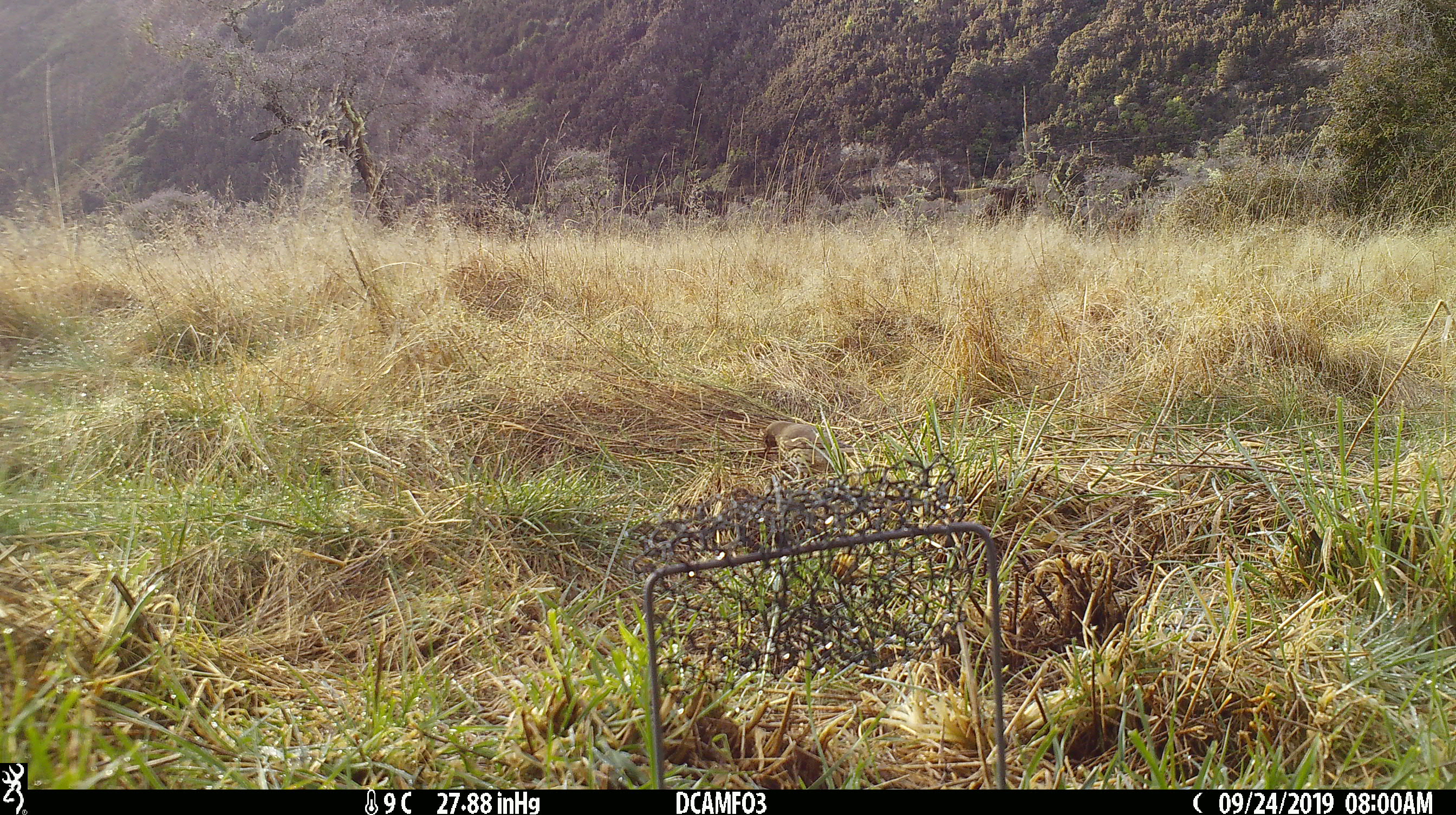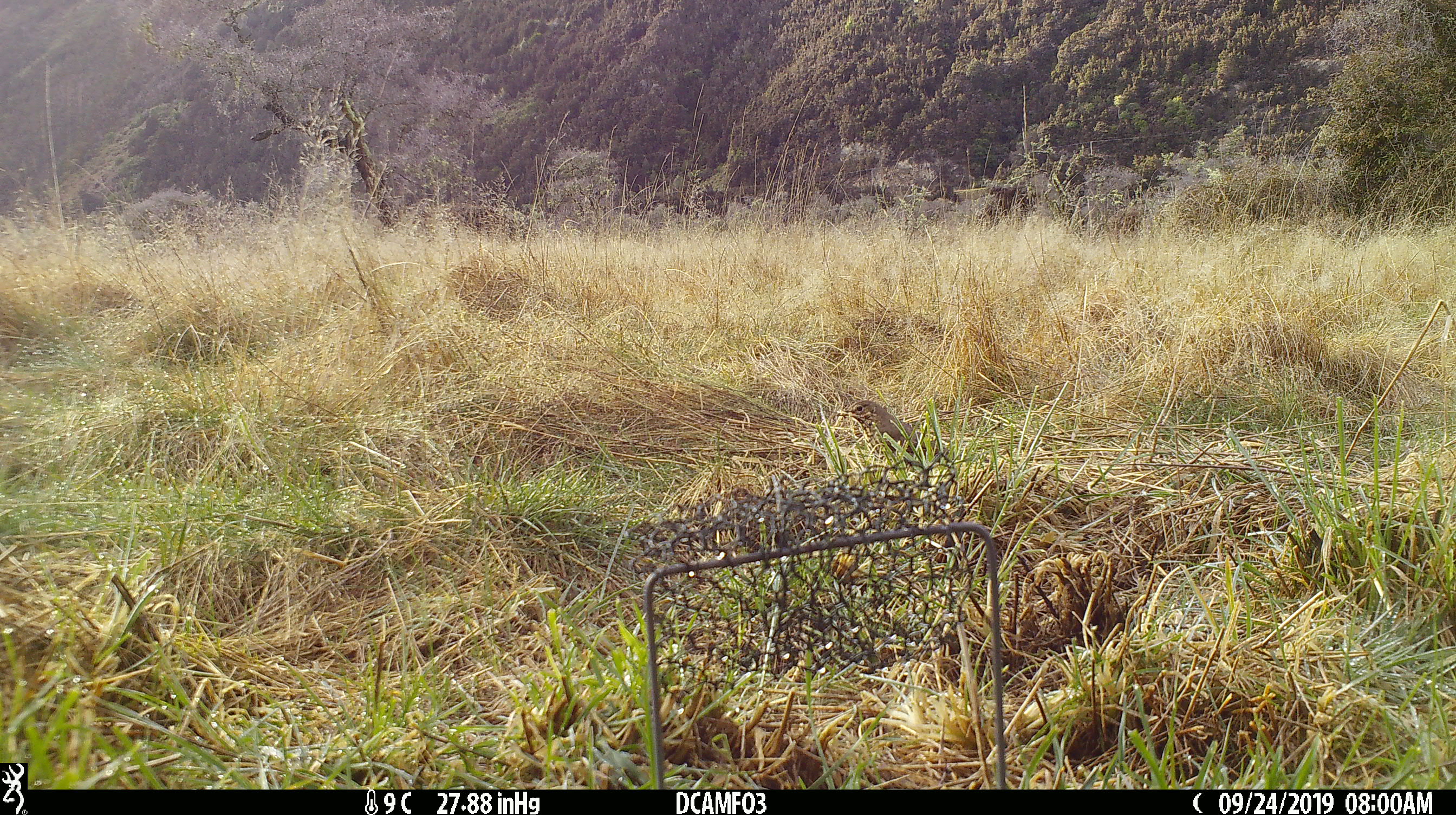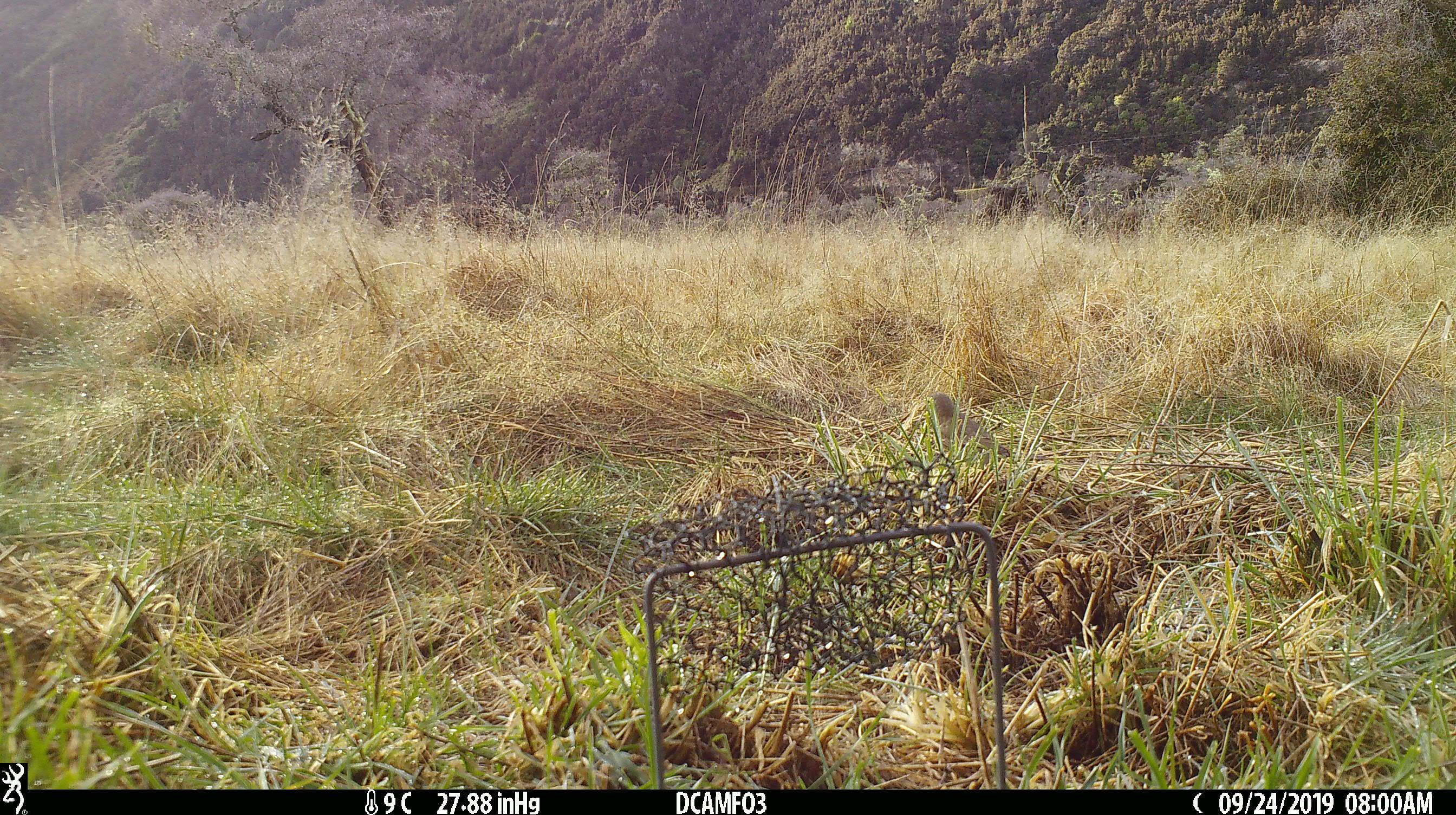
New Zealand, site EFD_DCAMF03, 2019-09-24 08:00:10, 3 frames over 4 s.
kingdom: Animalia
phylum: Chordata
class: Aves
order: Passeriformes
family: Turdidae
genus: Turdus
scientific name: Turdus philomelos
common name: song thrush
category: thrush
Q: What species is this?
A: Thrush (song thrush) (Turdus philomelos).